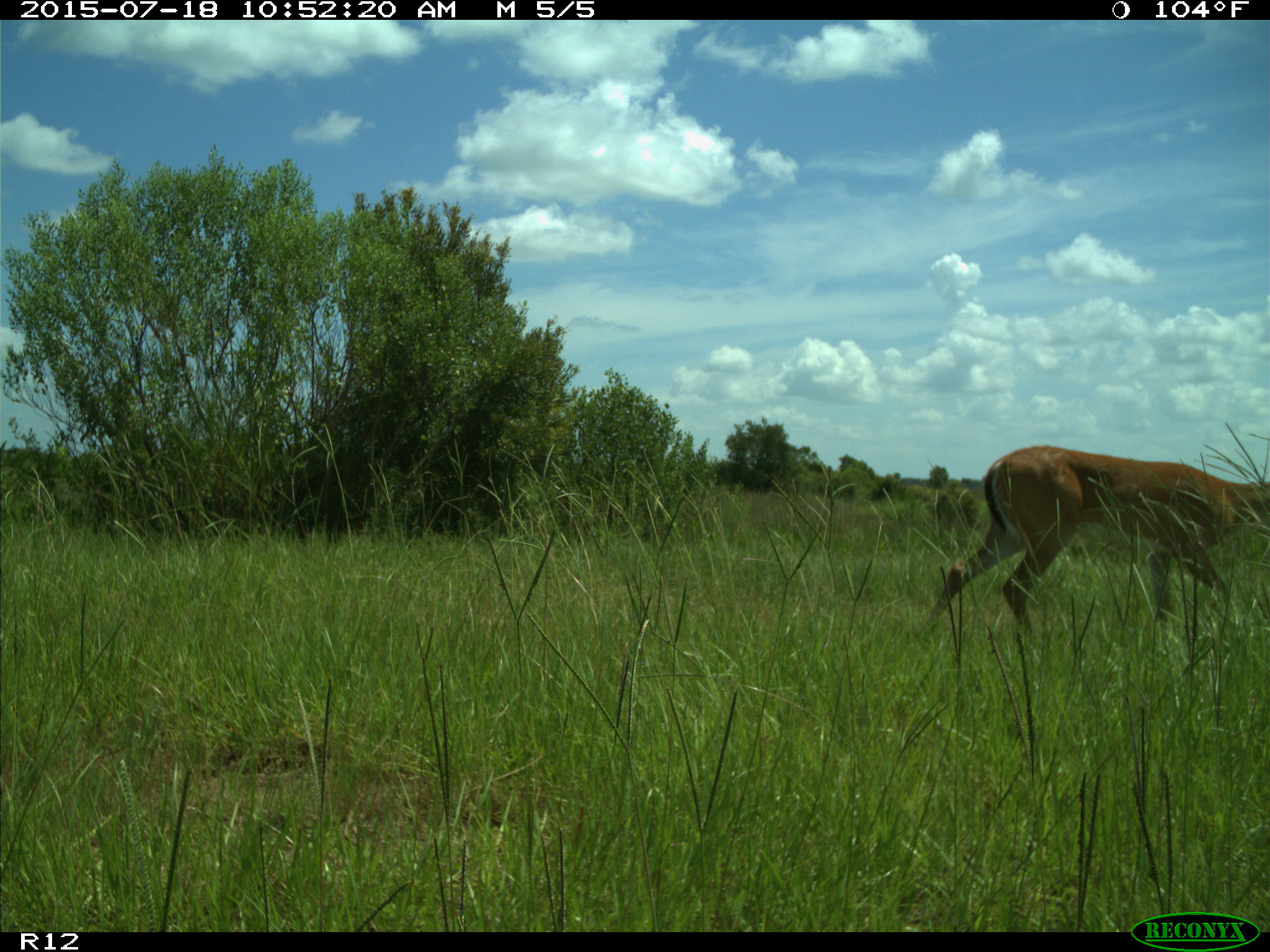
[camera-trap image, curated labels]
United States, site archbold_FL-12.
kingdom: Animalia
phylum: Chordata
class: Mammalia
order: Artiodactyla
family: Cervidae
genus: Odocoileus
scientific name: Odocoileus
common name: deer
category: unidentified deer